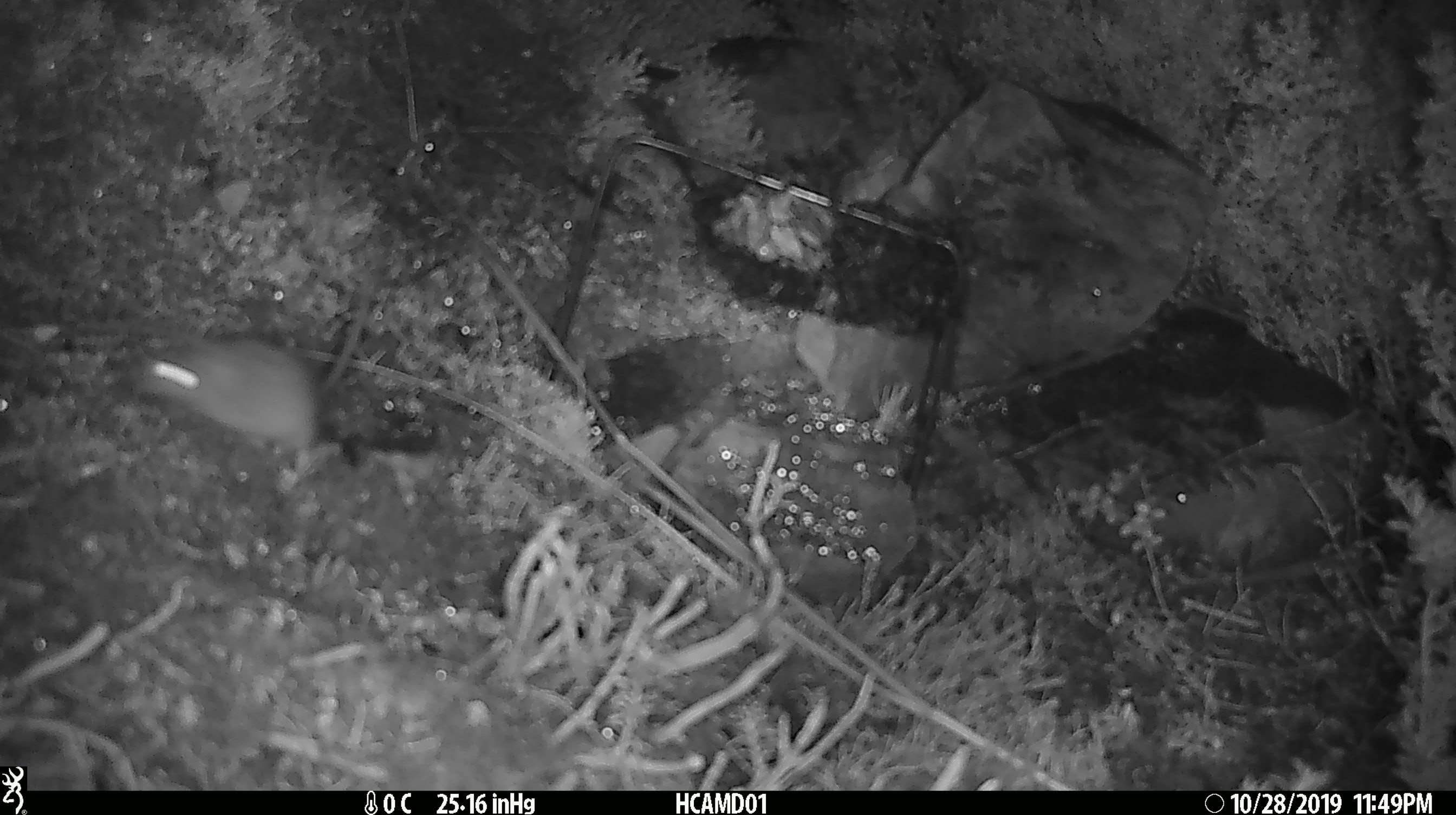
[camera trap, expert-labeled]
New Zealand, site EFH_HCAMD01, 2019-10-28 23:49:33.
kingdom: Animalia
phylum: Chordata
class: Mammalia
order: Rodentia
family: Muridae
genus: Mus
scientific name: Mus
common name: mouse